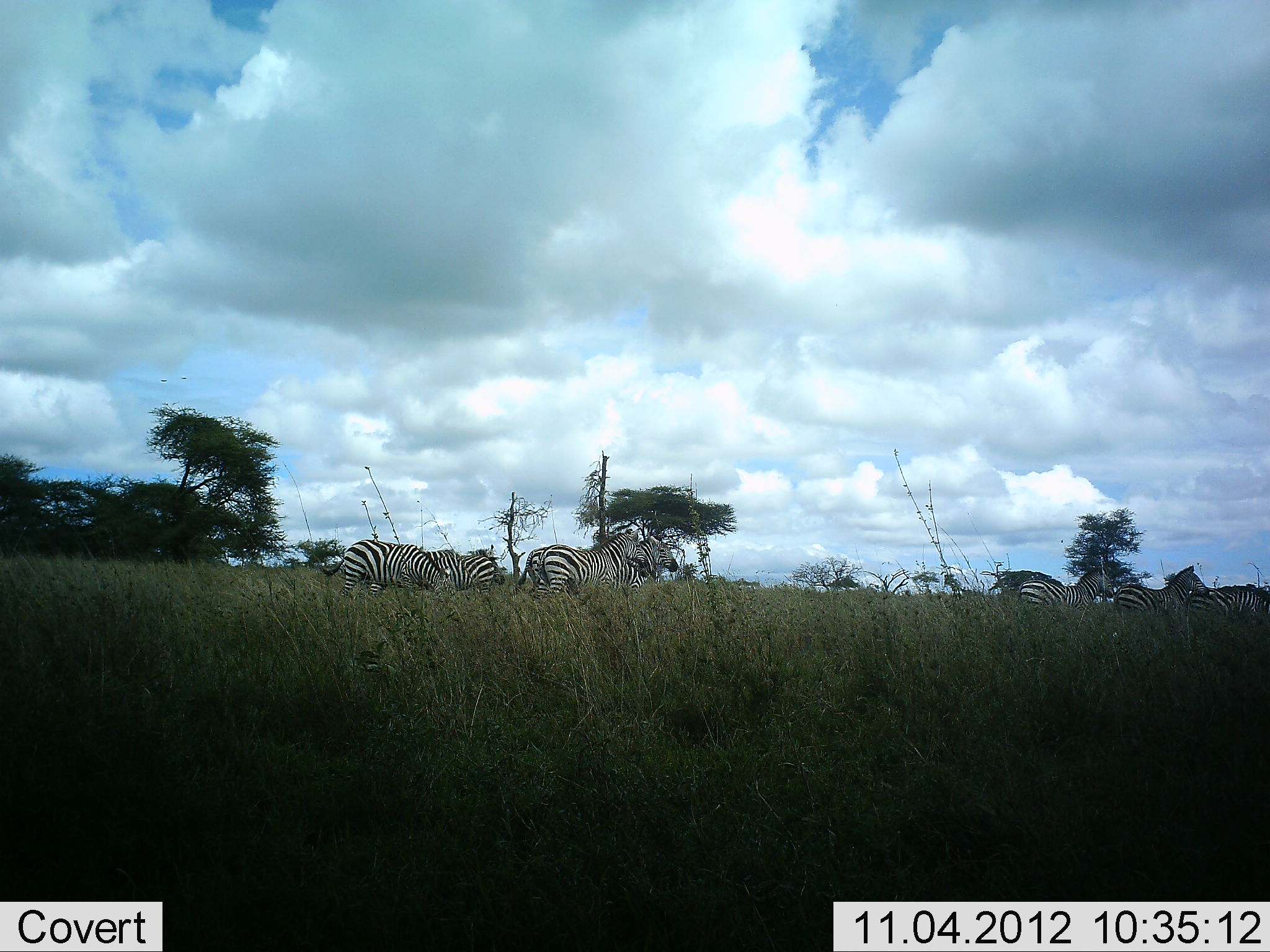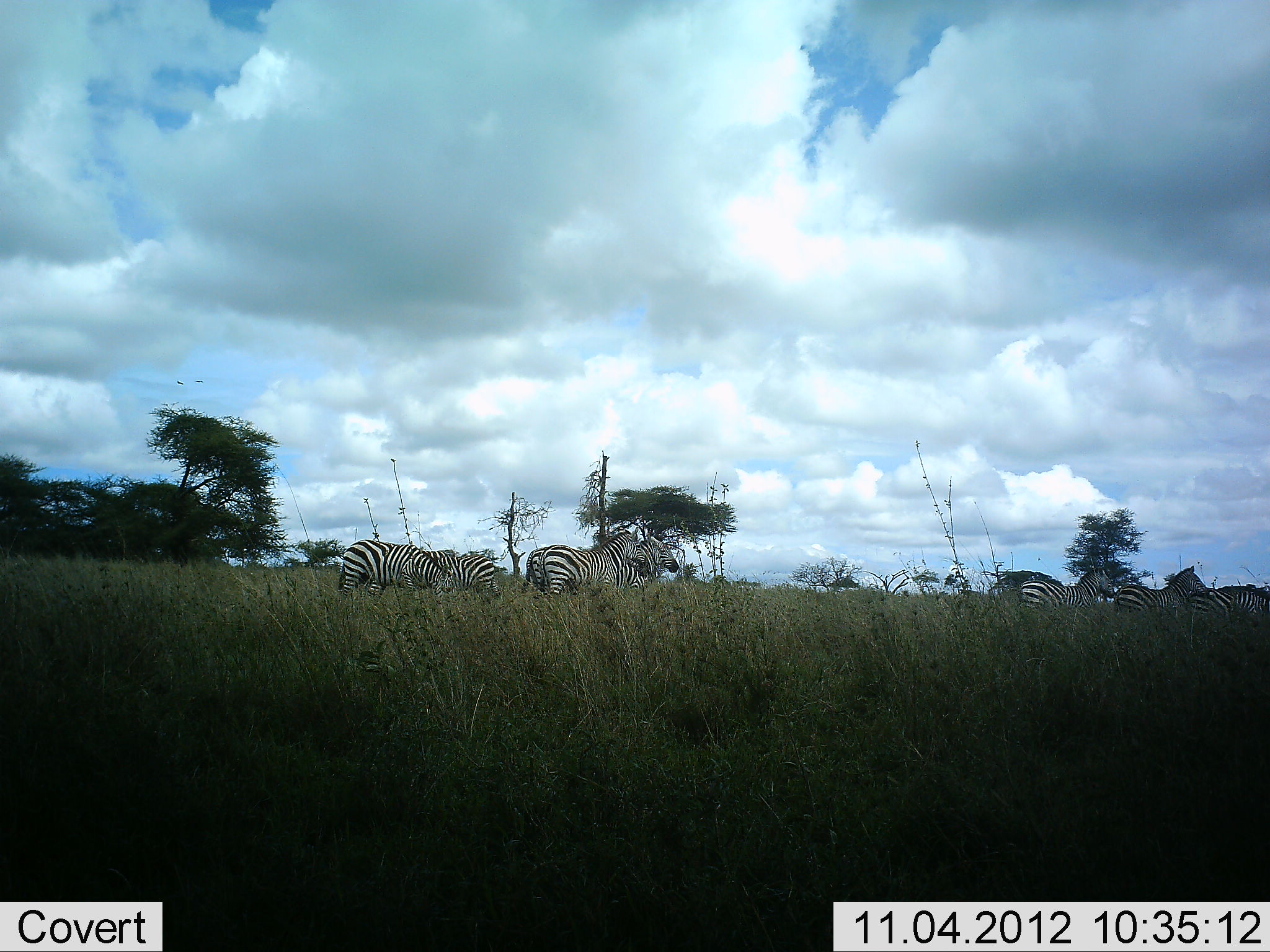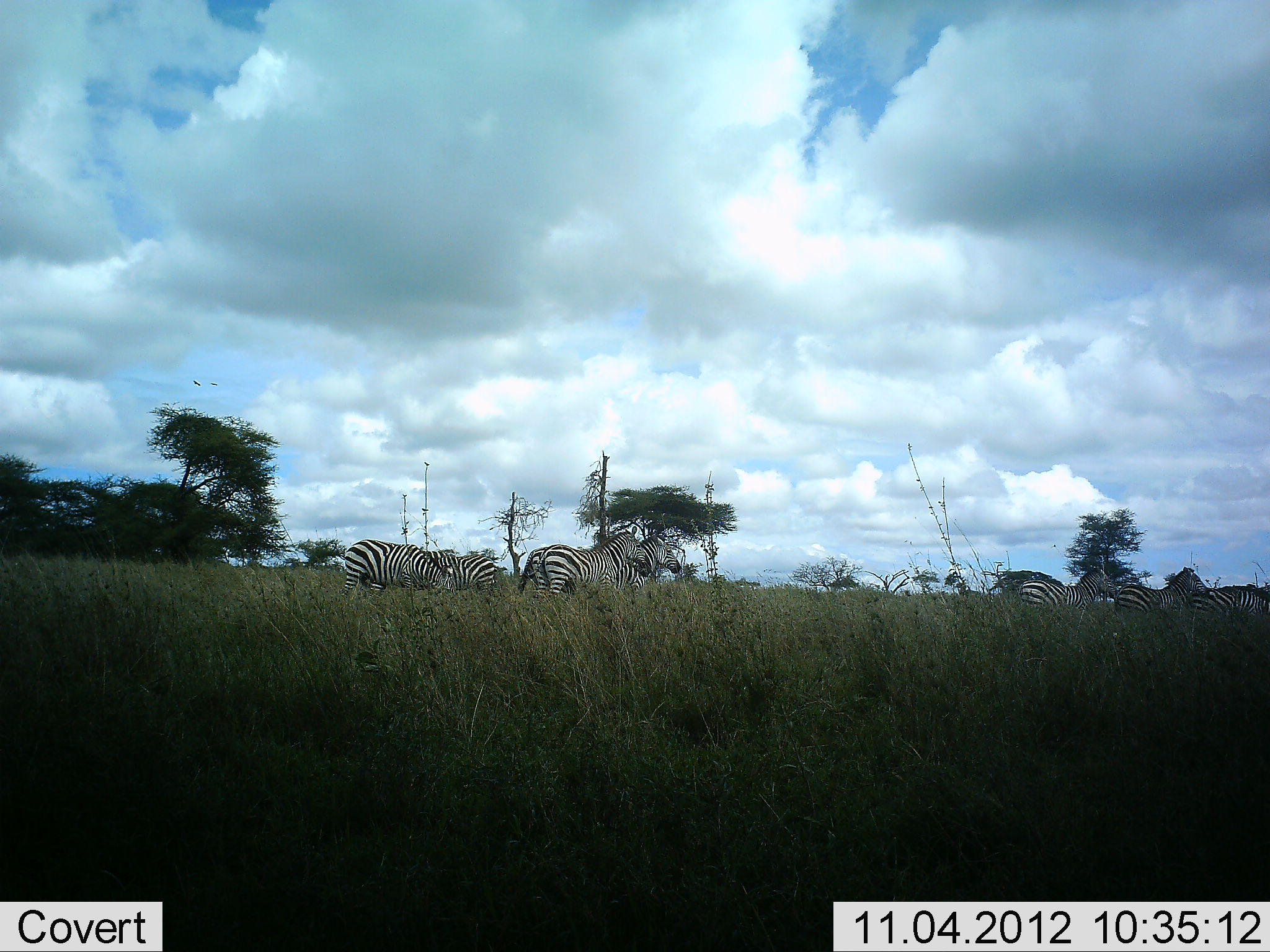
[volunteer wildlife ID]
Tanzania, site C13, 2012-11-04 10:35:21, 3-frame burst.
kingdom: Animalia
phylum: Chordata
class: Mammalia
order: Perissodactyla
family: Equidae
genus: Equus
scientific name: Equus quagga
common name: plains zebra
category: zebra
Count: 7.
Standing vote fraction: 90%.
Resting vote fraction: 0%.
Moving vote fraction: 10%.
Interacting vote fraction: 10%.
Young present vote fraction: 0%.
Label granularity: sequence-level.